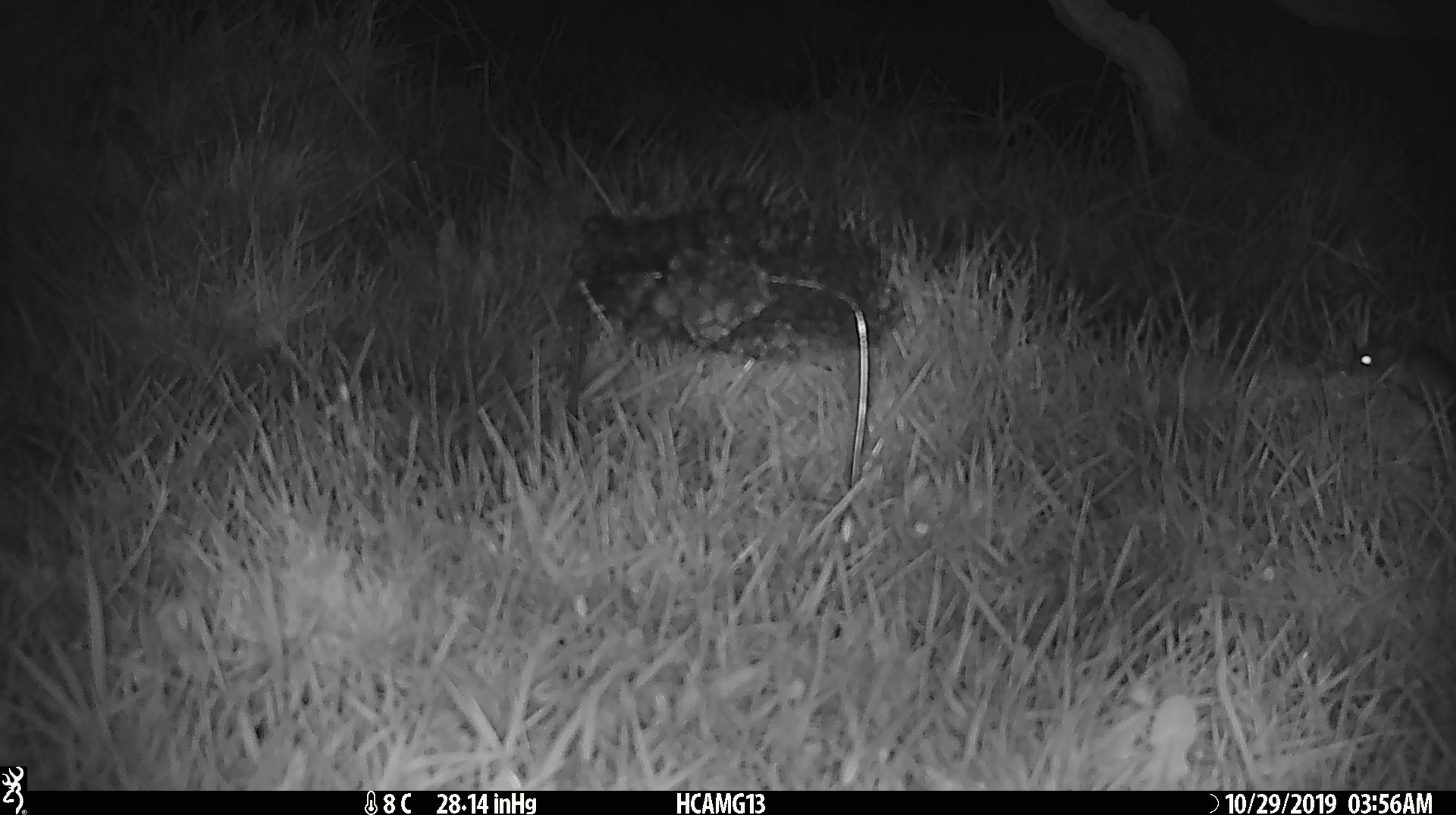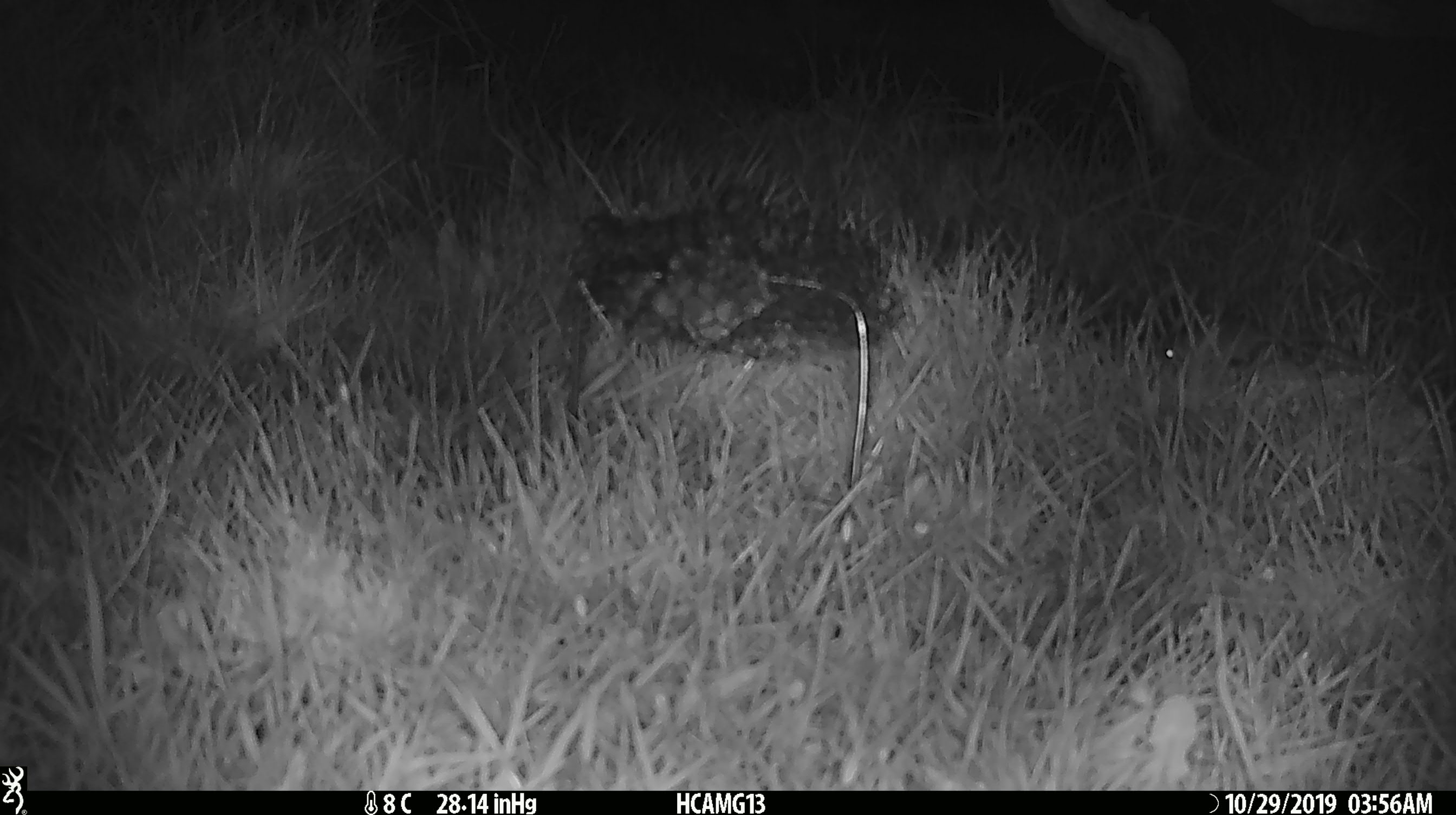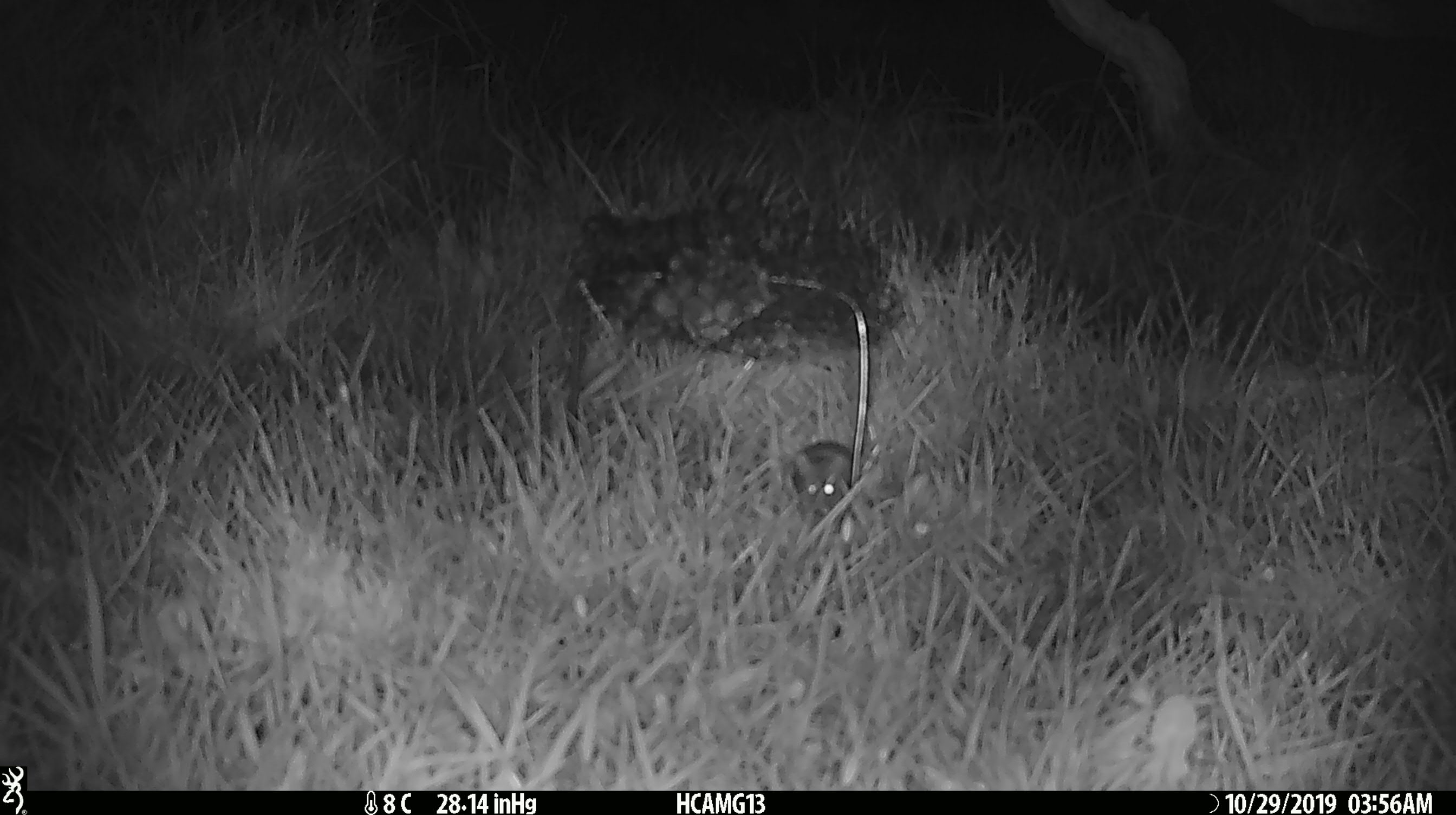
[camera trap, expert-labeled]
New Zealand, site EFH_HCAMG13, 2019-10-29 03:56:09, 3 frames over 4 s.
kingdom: Animalia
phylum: Chordata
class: Mammalia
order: Rodentia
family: Muridae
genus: Mus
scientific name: Mus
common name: mouse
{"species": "mouse (Mus)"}